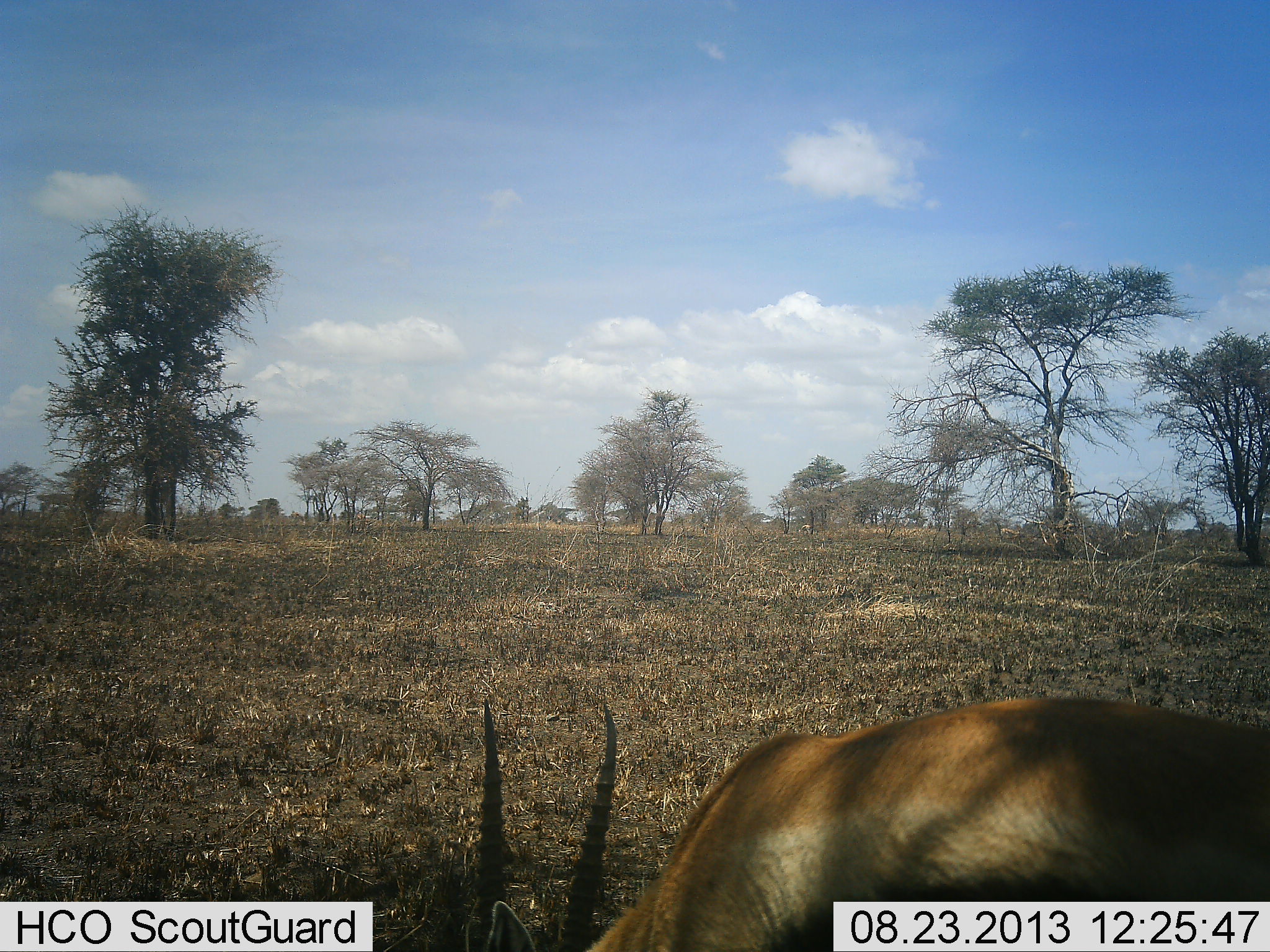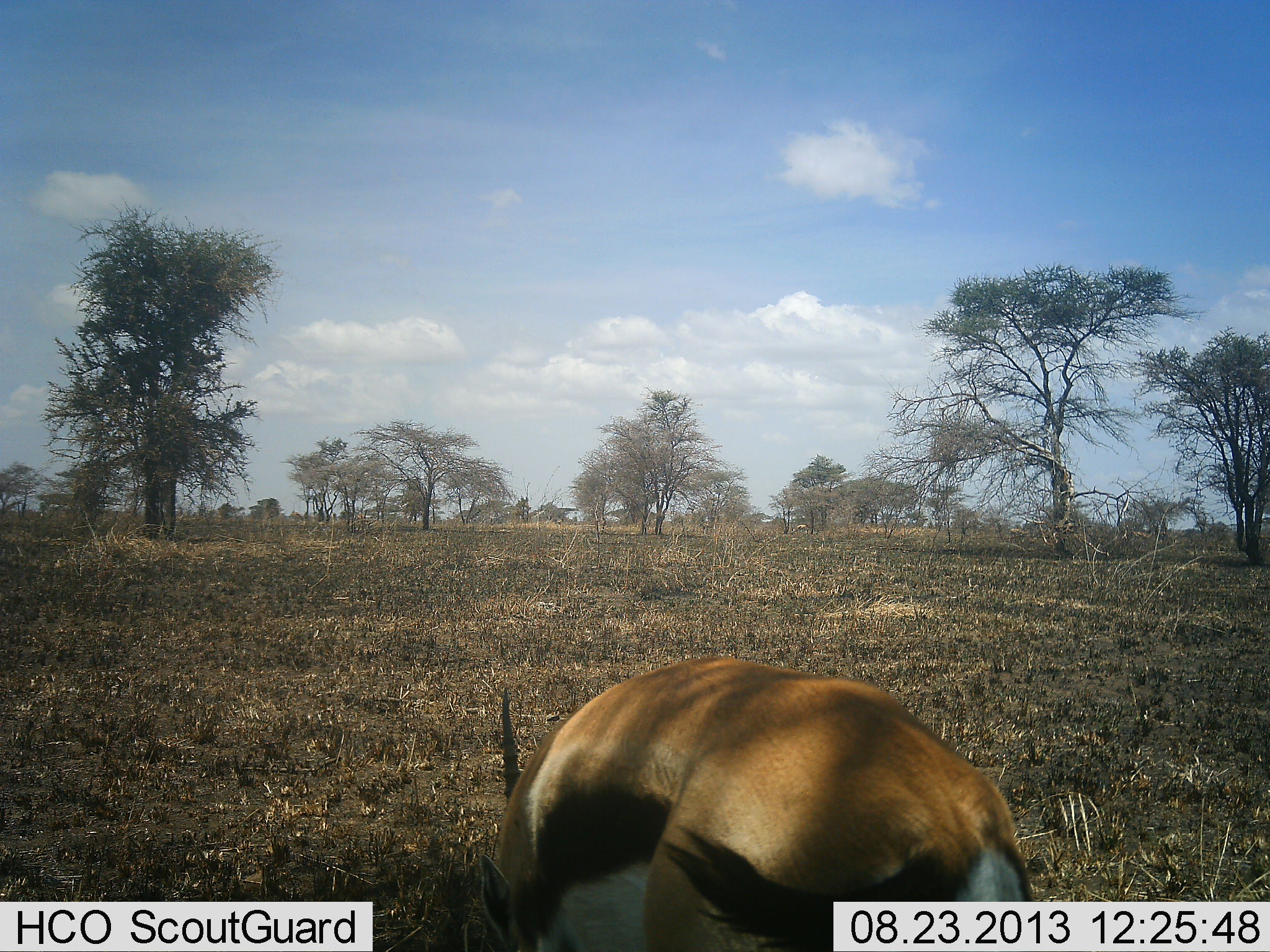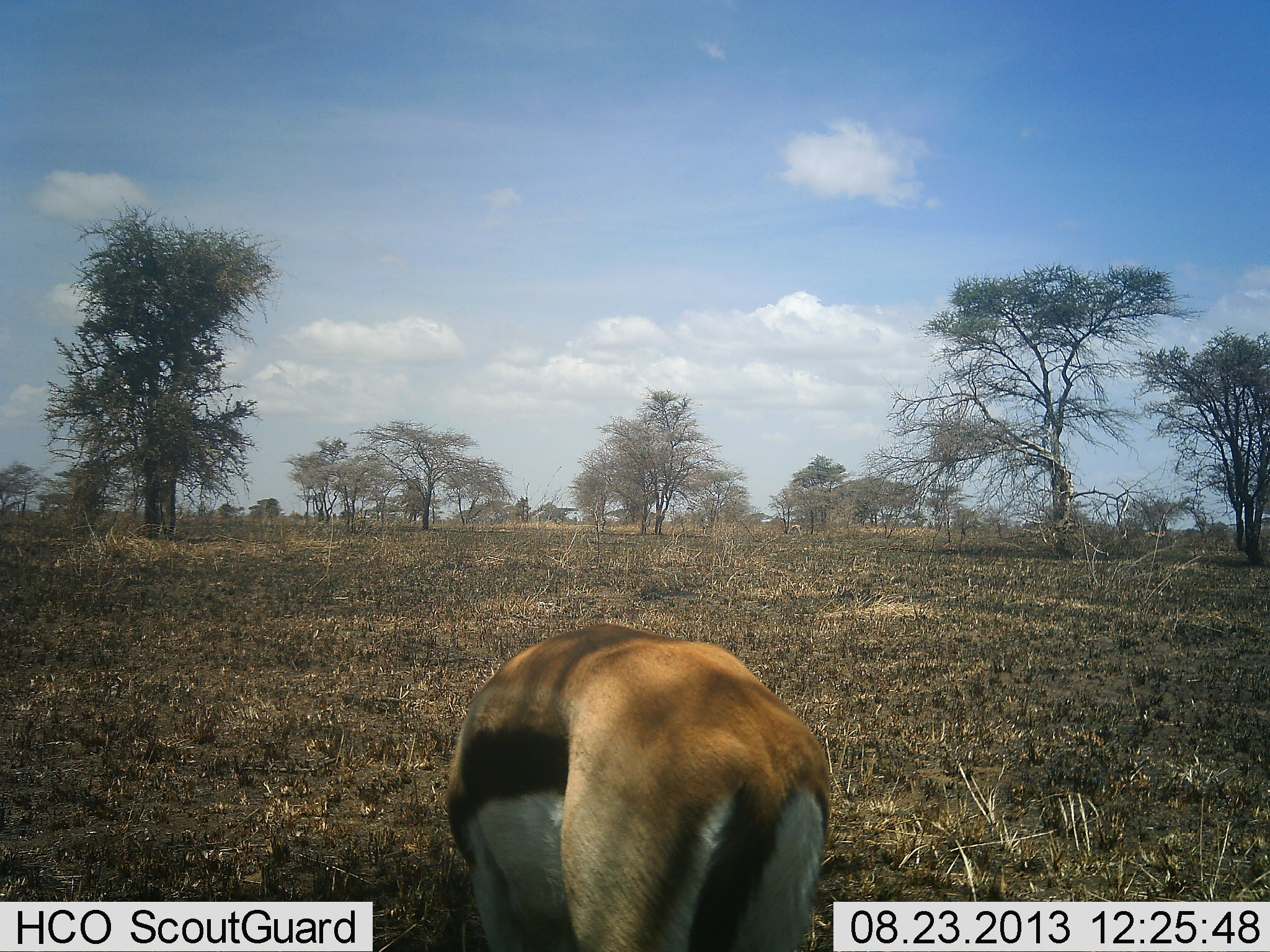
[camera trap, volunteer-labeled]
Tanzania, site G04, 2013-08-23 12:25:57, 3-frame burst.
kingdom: Animalia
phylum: Chordata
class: Mammalia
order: Artiodactyla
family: Bovidae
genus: Eudorcas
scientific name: Eudorcas thomsonii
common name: thomson's gazelle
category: gazellethomsons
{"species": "gazellethomsons (thomson's gazelle) (Eudorcas thomsonii)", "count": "1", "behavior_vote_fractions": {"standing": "3%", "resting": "7%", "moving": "45%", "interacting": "0%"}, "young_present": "0%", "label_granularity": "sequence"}